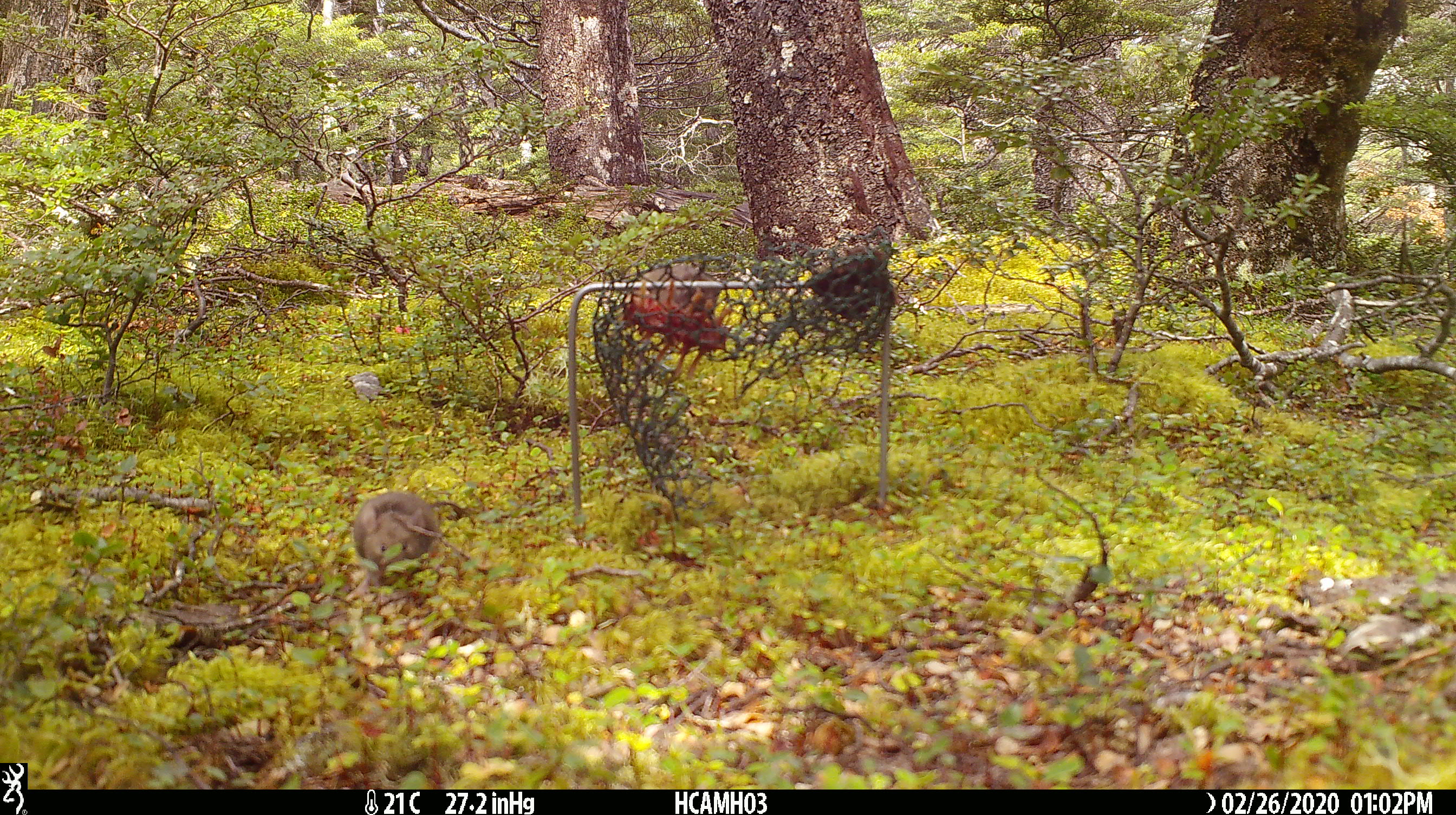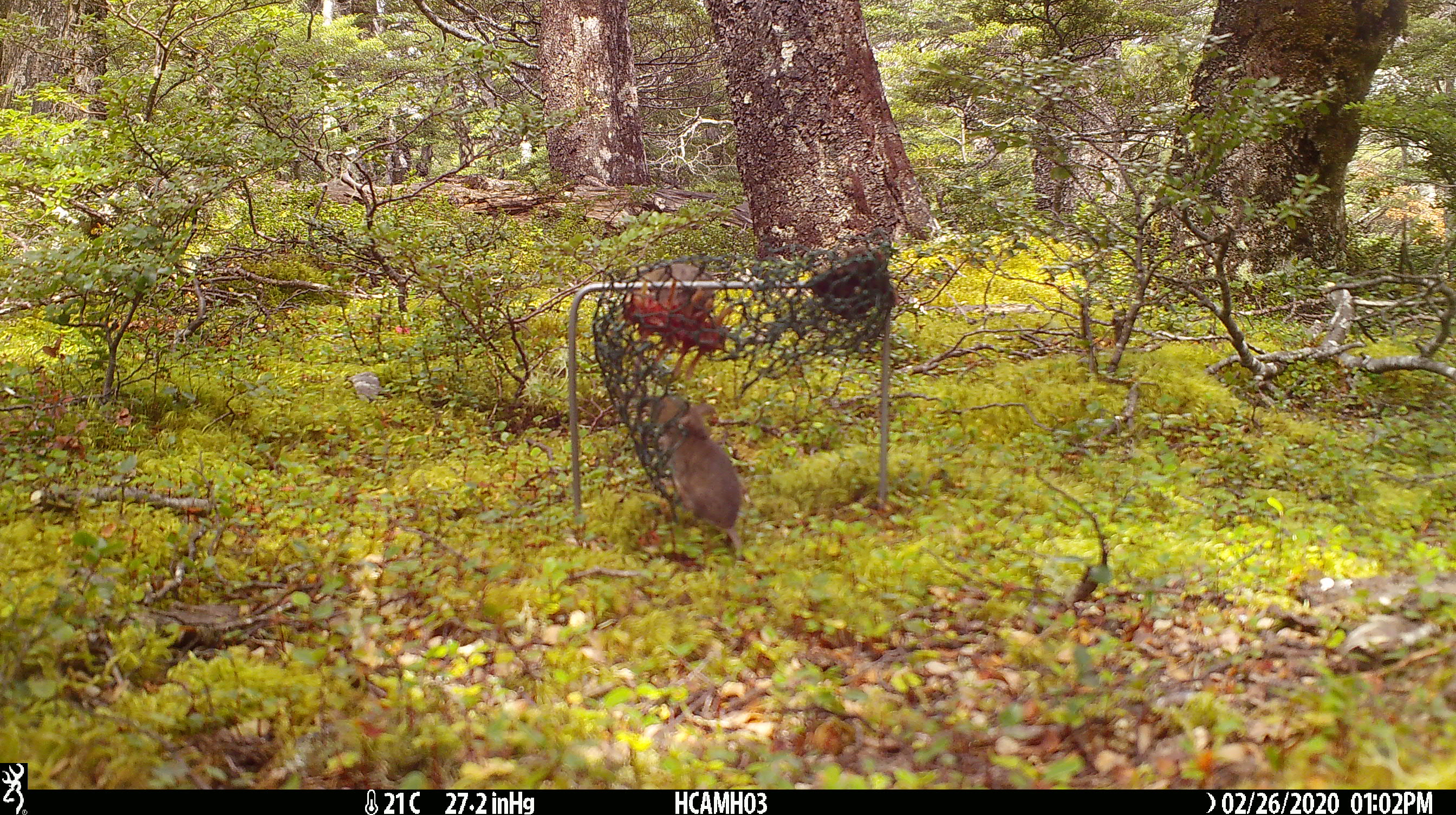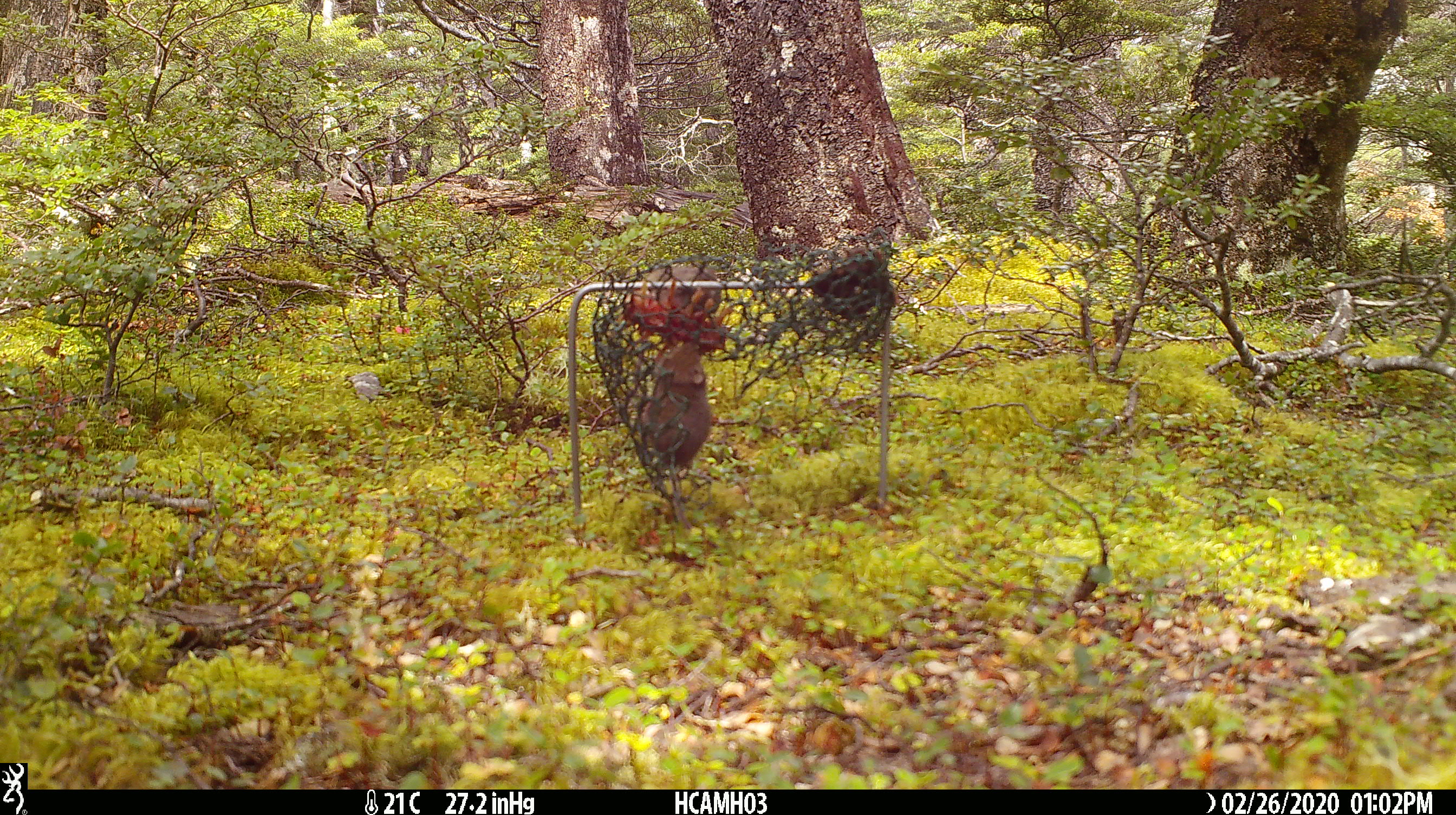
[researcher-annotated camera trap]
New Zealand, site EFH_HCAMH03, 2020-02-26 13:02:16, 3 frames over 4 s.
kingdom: Animalia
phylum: Chordata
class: Mammalia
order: Rodentia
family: Muridae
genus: Mus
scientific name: Mus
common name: mouse